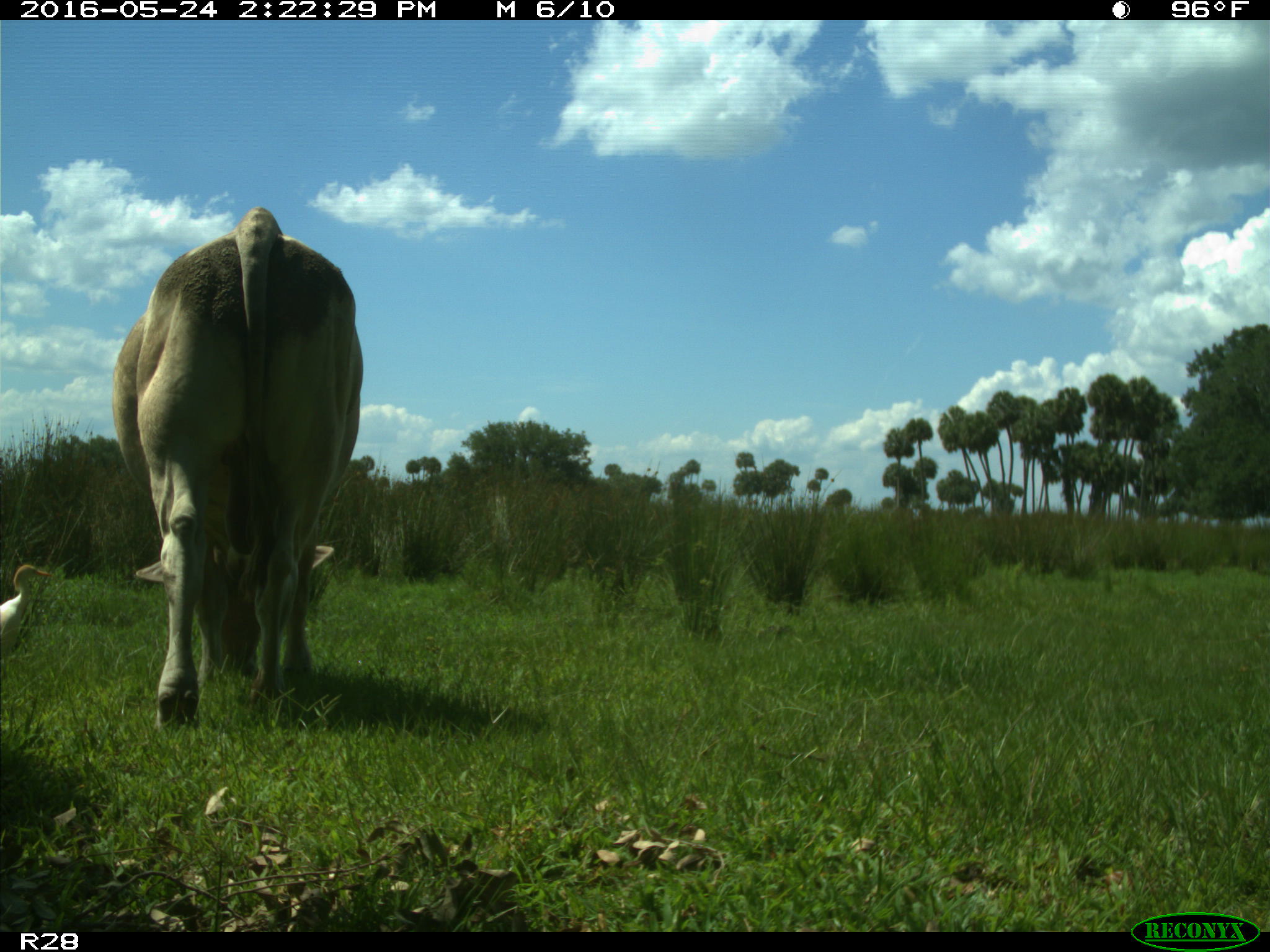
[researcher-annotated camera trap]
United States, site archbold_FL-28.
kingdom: Animalia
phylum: Chordata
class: Mammalia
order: Artiodactyla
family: Bovidae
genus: Bos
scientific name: Bos taurus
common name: domestic cow